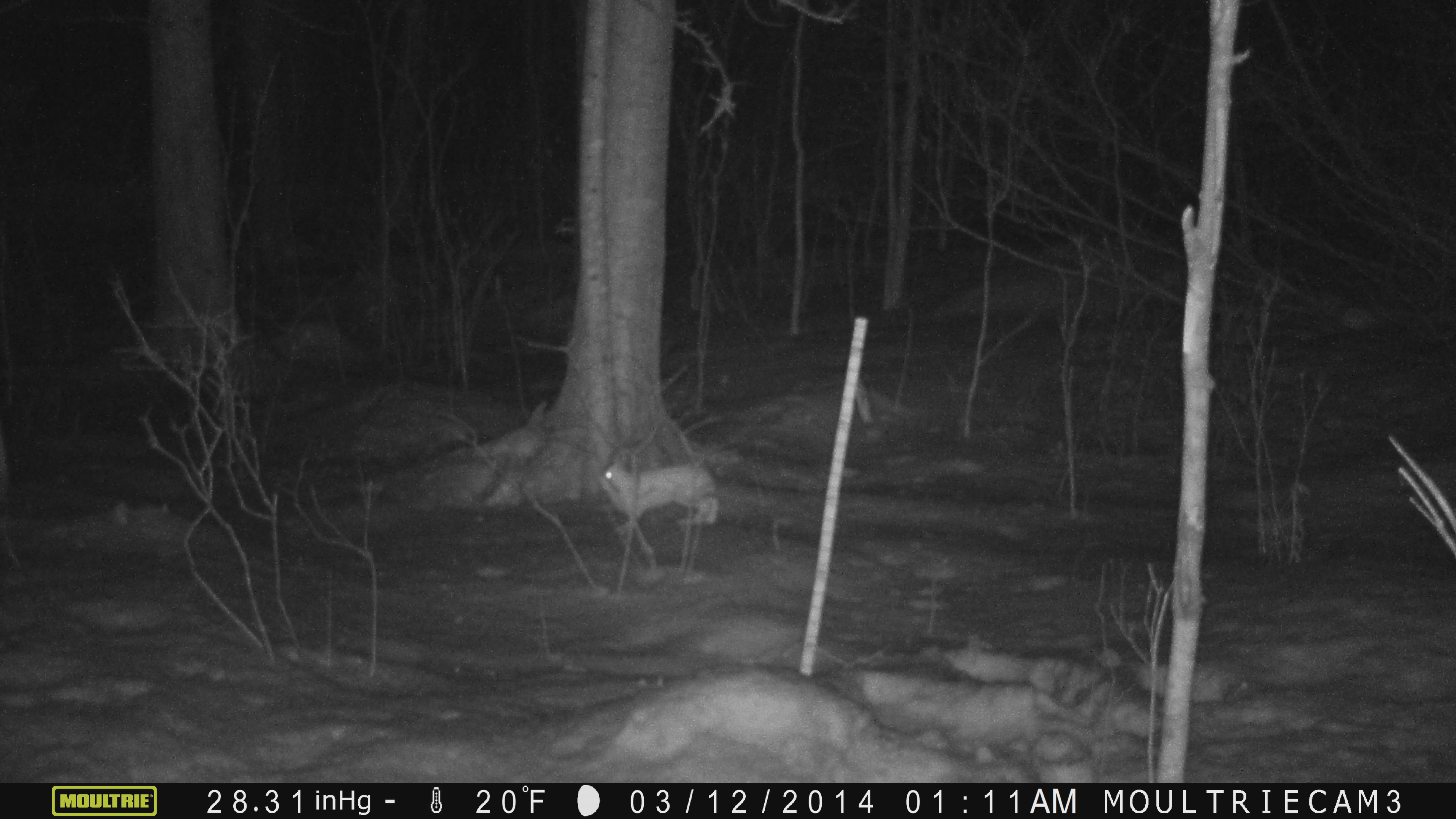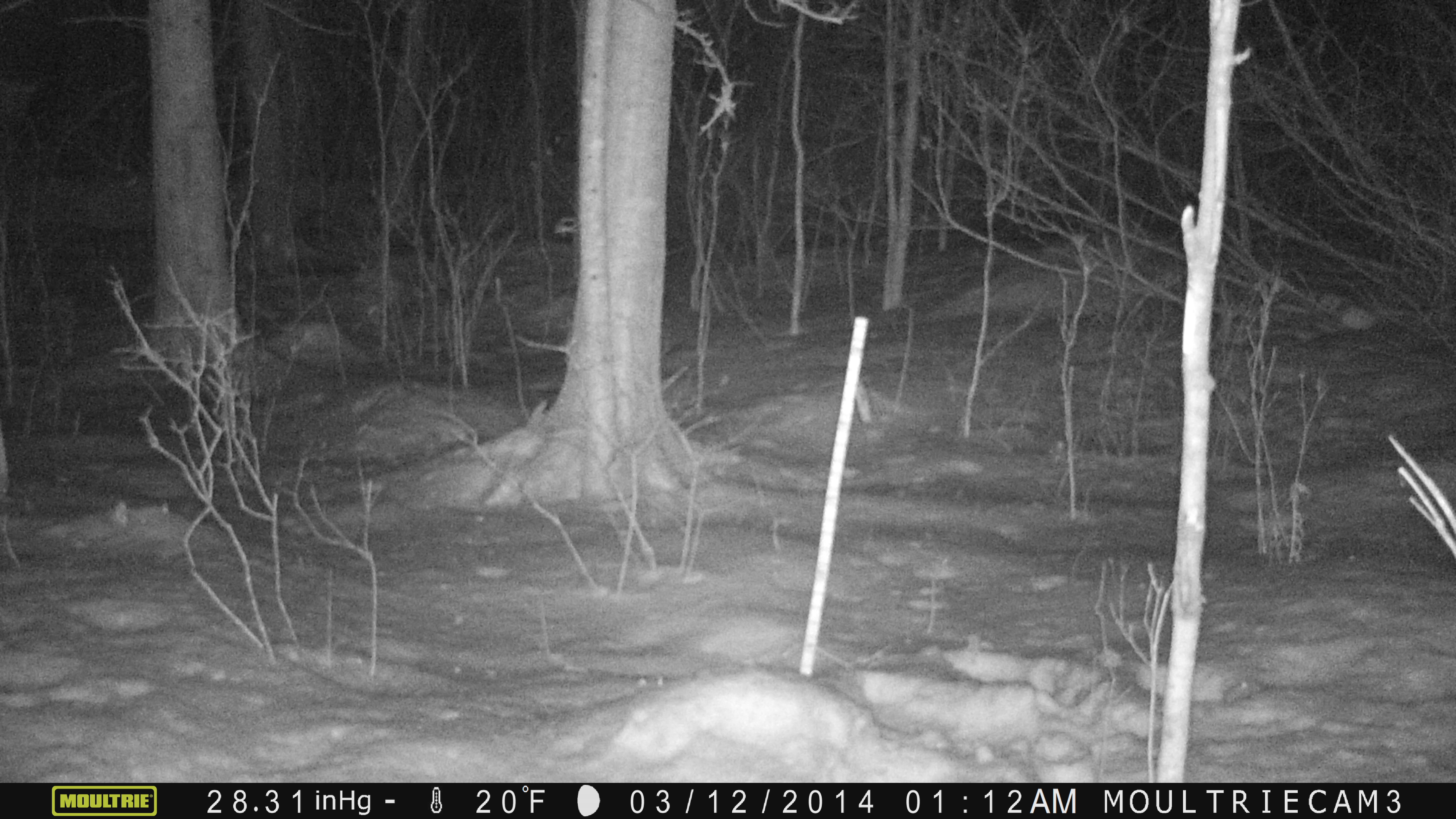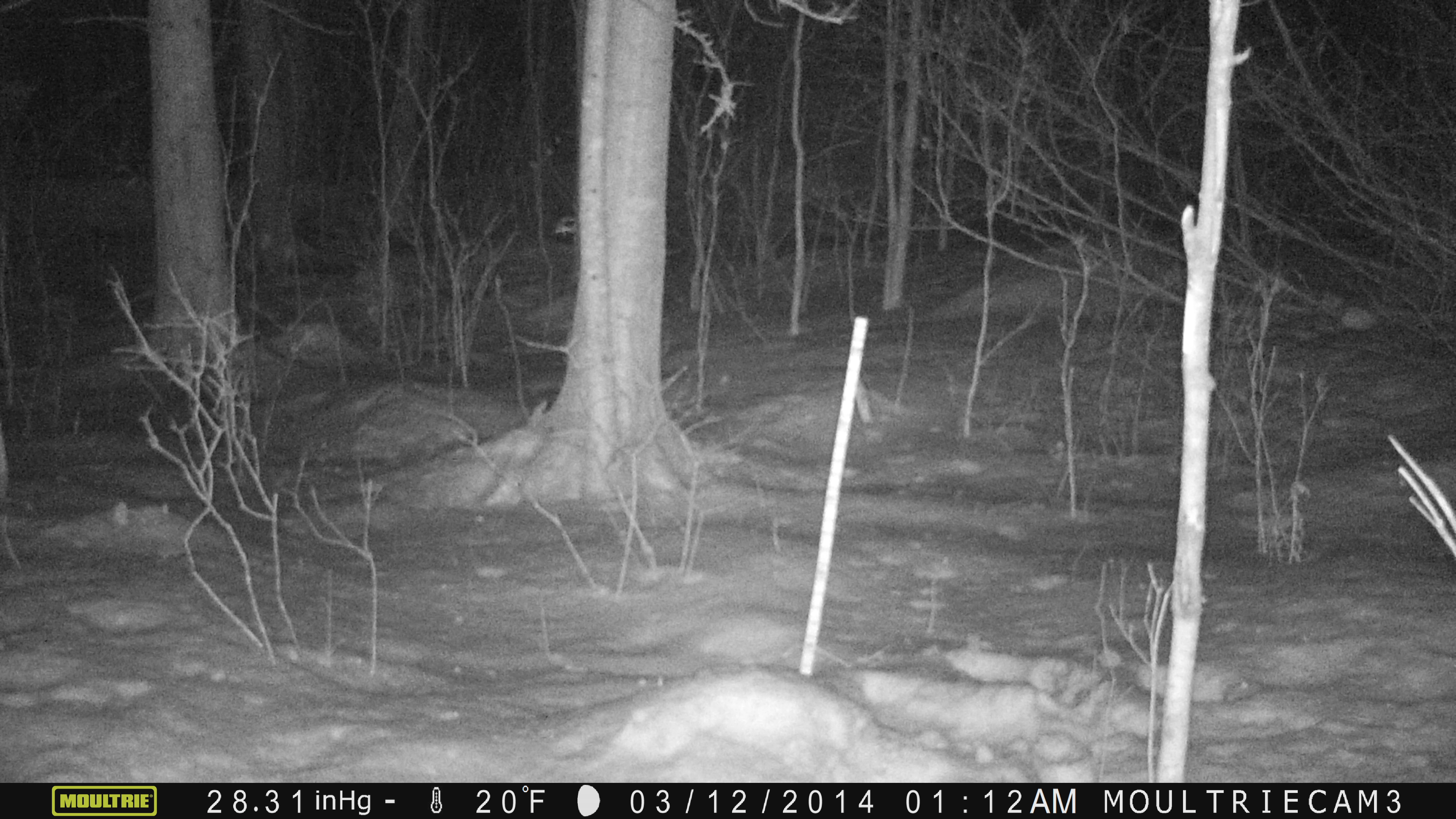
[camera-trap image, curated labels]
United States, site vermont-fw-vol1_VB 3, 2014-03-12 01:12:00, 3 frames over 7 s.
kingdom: Animalia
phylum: Chordata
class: Mammalia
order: Lagomorpha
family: Leporidae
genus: Lepus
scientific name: Lepus americanus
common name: snowshoe hare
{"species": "snowshoe hare (Lepus americanus)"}